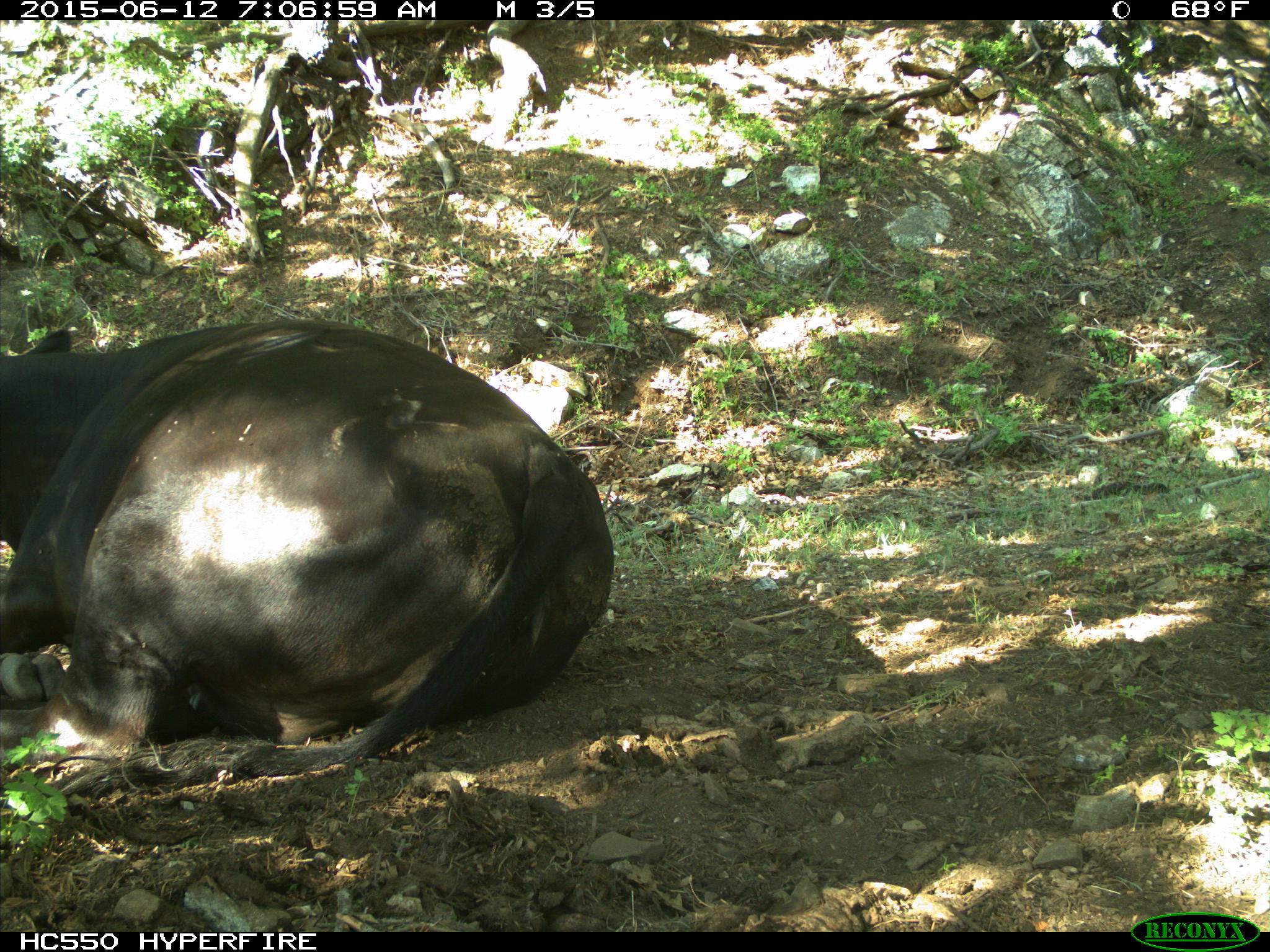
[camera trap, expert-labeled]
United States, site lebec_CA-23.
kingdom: Animalia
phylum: Chordata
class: Mammalia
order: Artiodactyla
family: Bovidae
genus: Bos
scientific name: Bos taurus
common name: domestic cow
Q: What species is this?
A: Bos taurus (domestic cow).